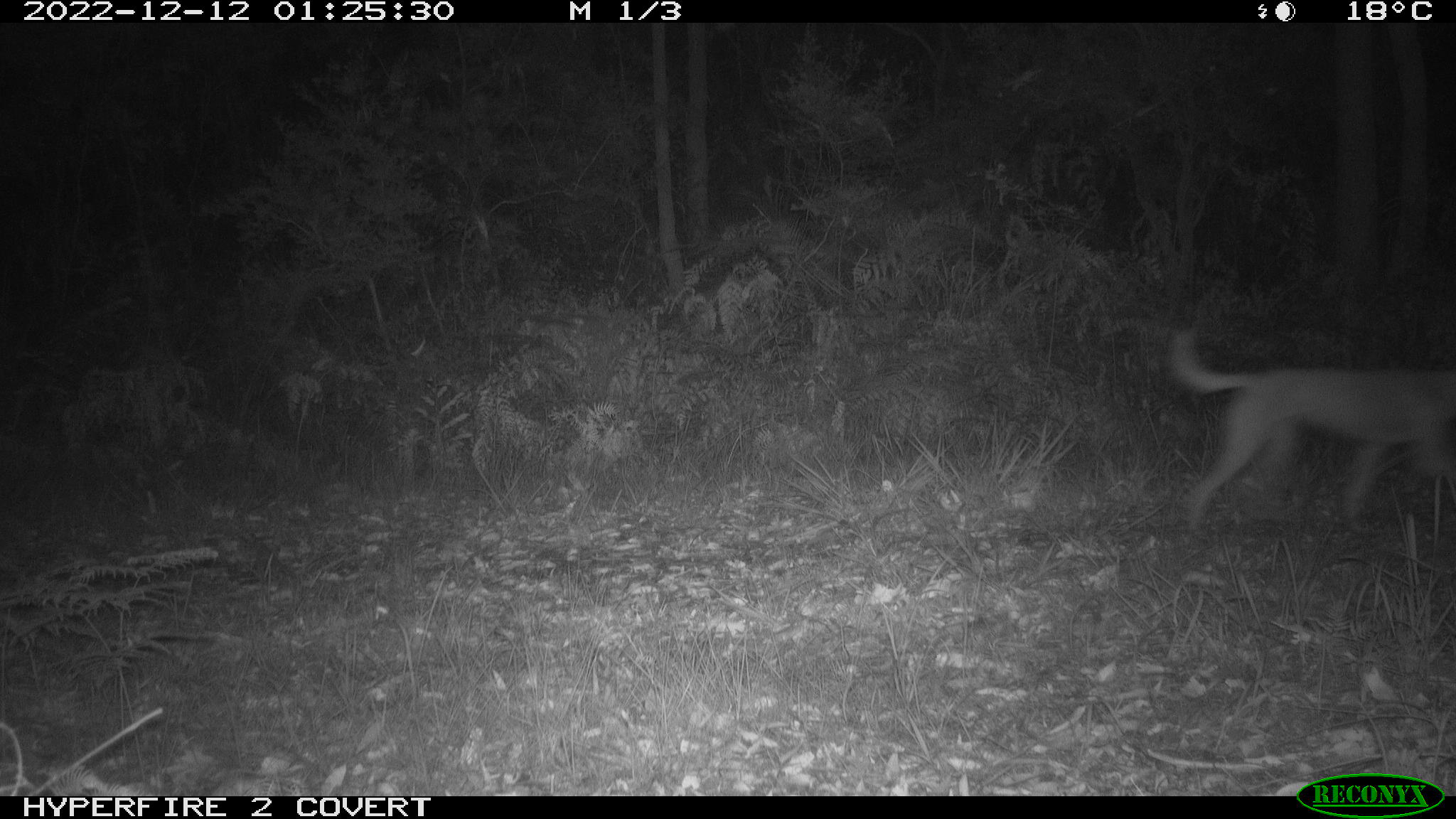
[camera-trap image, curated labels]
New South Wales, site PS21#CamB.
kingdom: Animalia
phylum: Chordata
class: Mammalia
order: Carnivora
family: Canidae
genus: Canis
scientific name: Canis familiaris dingo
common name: dingo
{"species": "dingo (Canis familiaris dingo)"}